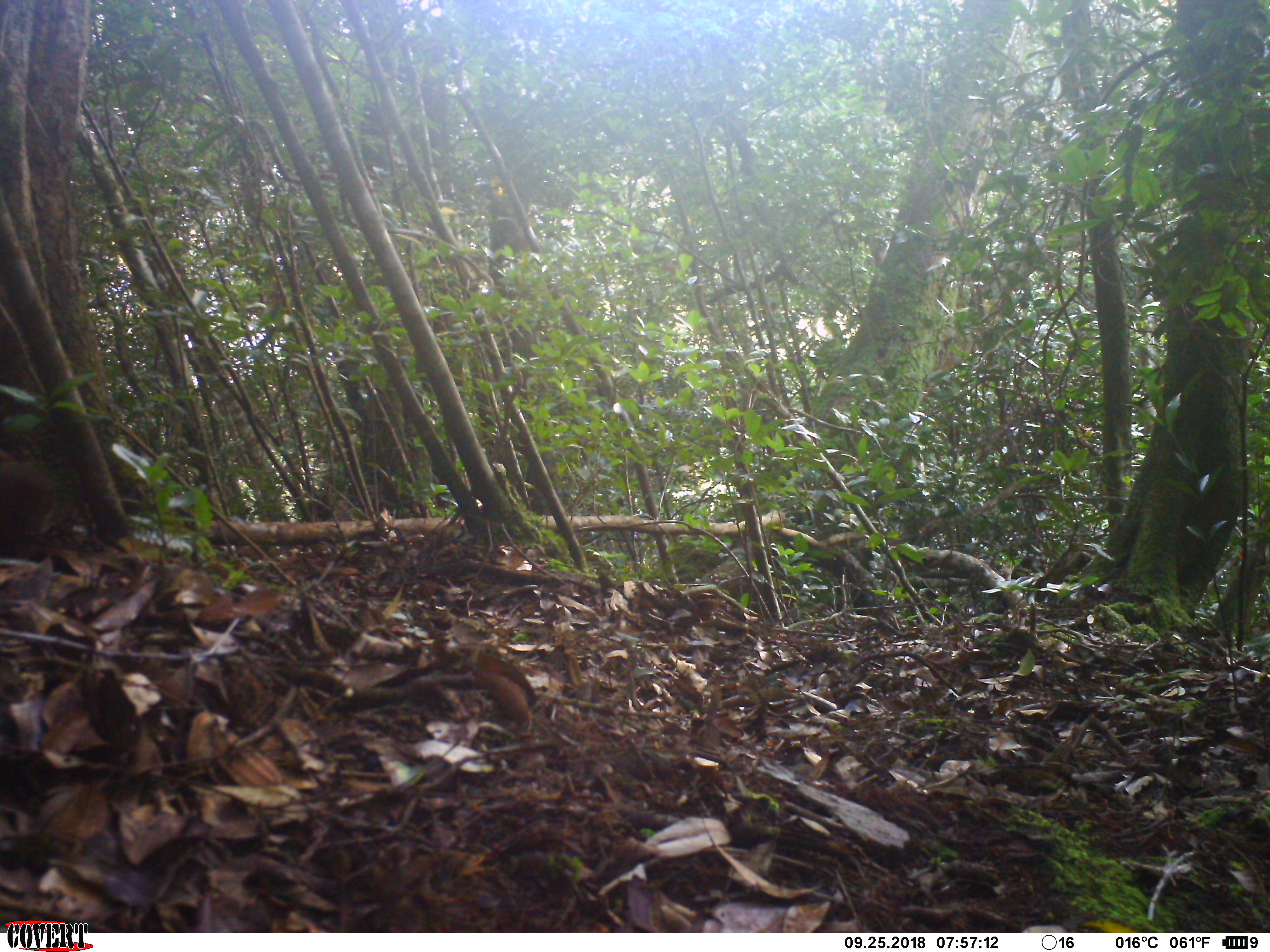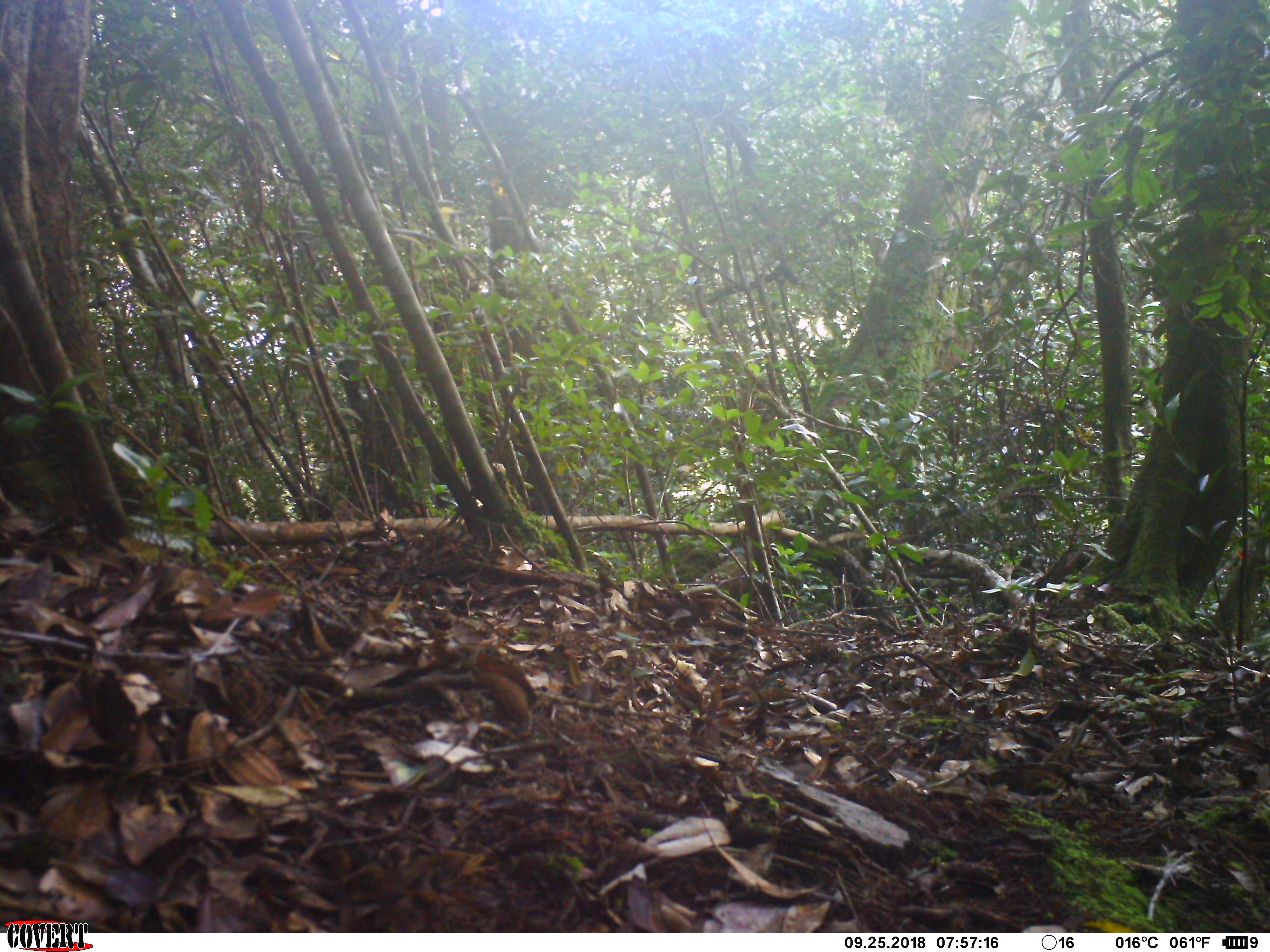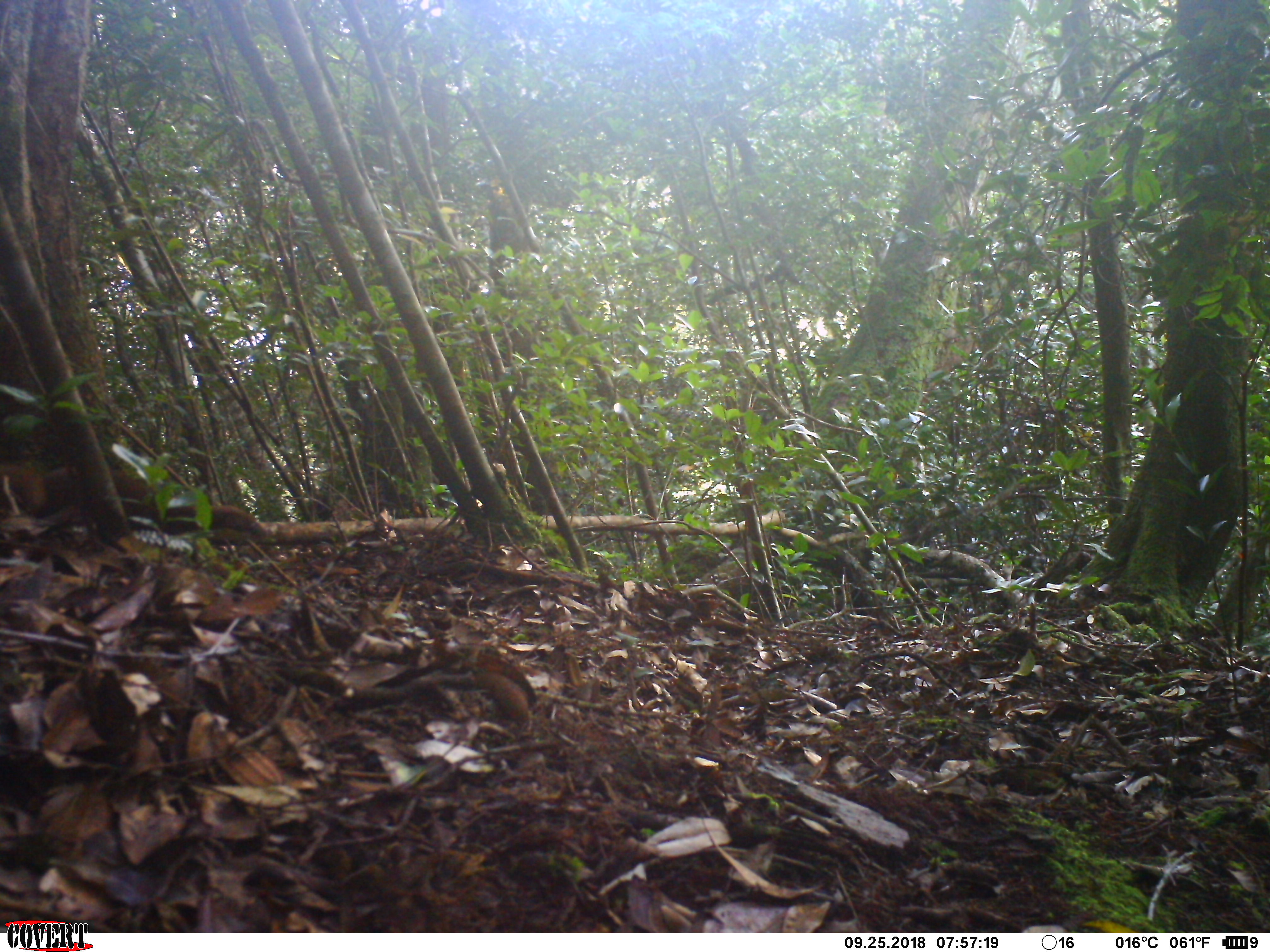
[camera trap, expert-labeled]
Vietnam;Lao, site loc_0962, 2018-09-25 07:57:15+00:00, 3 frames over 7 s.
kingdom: Animalia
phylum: Chordata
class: Mammalia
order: Carnivora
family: Mustelidae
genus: Mustela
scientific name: Mustela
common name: weasel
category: unidentified weasel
Unidentified weasel (weasel) (Mustela). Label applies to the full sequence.